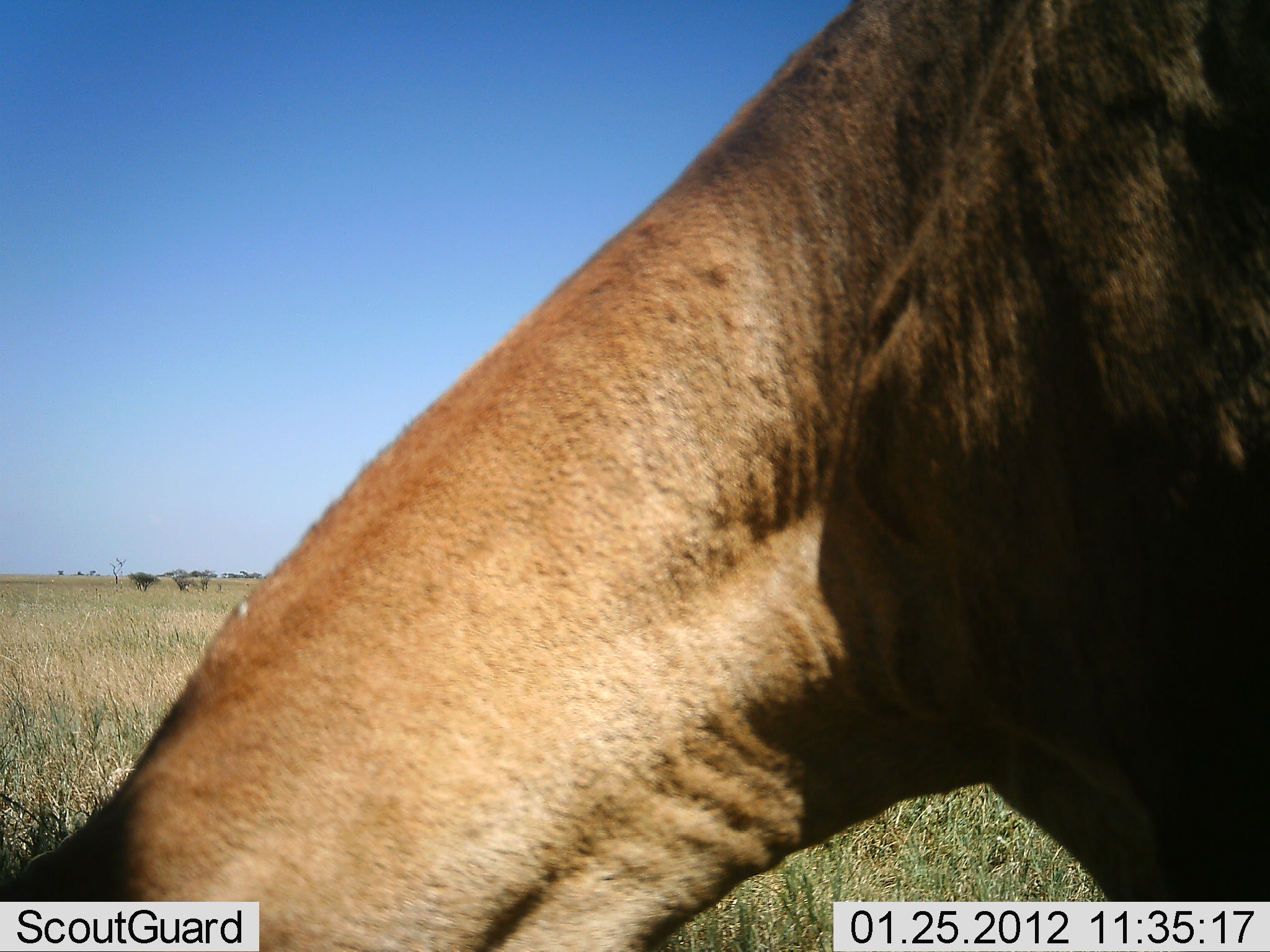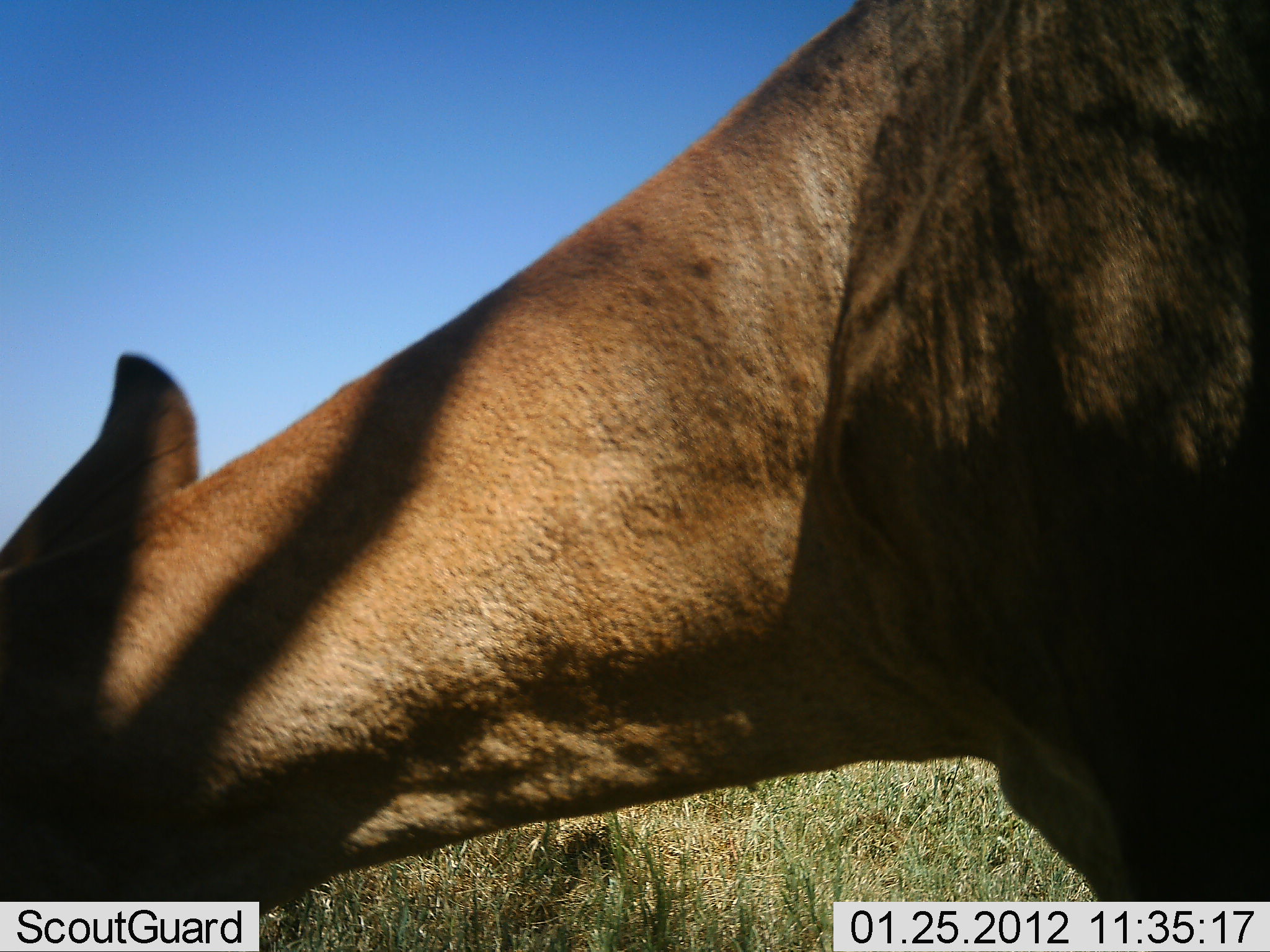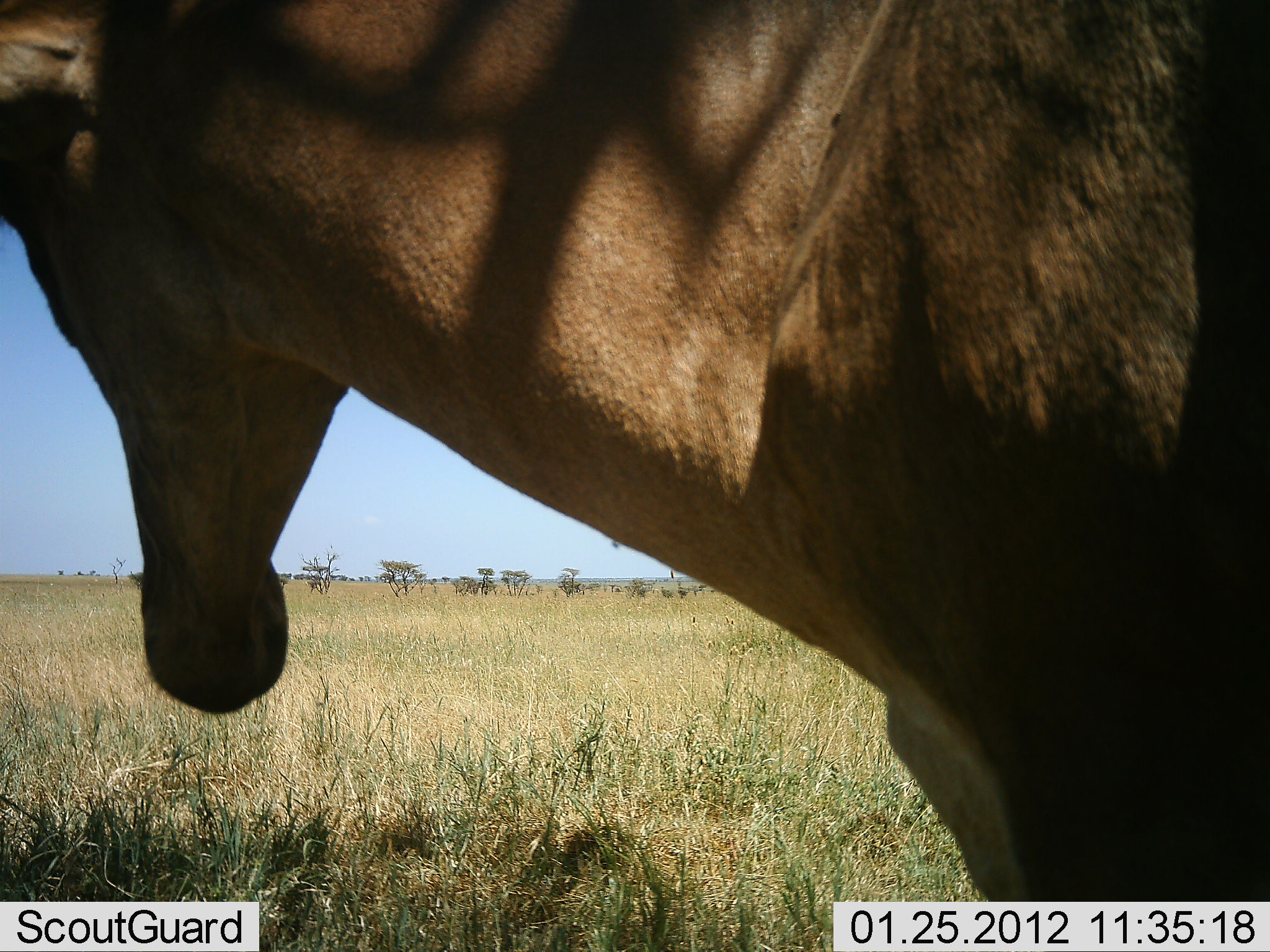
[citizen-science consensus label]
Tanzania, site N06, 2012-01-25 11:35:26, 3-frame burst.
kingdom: Animalia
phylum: Chordata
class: Mammalia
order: Artiodactyla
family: Bovidae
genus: Alcelaphus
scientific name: Alcelaphus buselaphus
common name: hartebeest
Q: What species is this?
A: Hartebeest (Alcelaphus buselaphus).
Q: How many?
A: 1.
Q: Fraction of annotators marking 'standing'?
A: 59%.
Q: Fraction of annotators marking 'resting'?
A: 0%.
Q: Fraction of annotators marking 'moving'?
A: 12%.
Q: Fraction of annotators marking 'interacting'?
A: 0%.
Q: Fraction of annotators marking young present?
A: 0%.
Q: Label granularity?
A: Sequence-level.